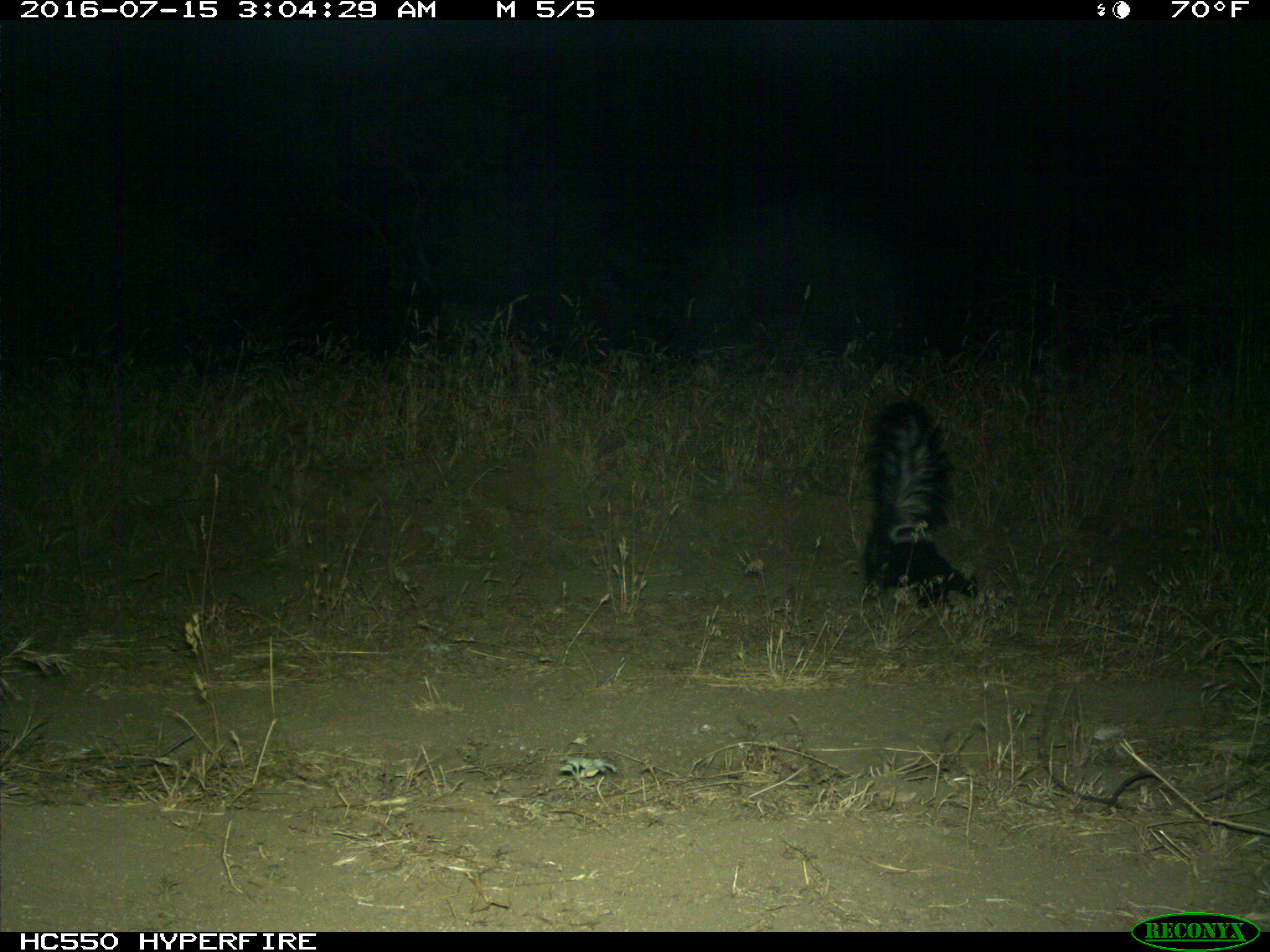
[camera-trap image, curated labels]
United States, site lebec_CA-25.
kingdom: Animalia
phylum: Chordata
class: Mammalia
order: Carnivora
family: Mephitidae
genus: Mephitis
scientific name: Mephitis mephitis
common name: striped skunk